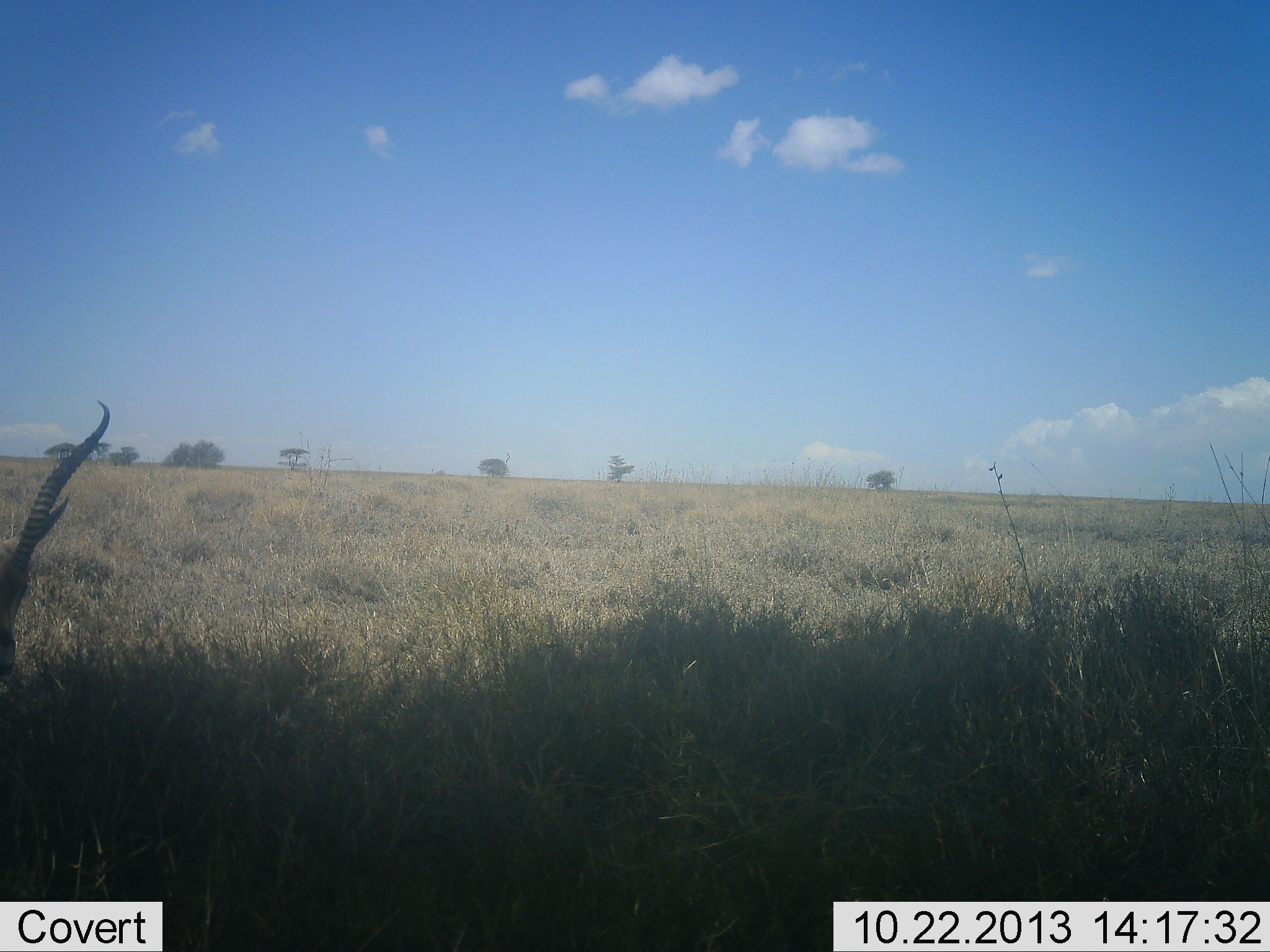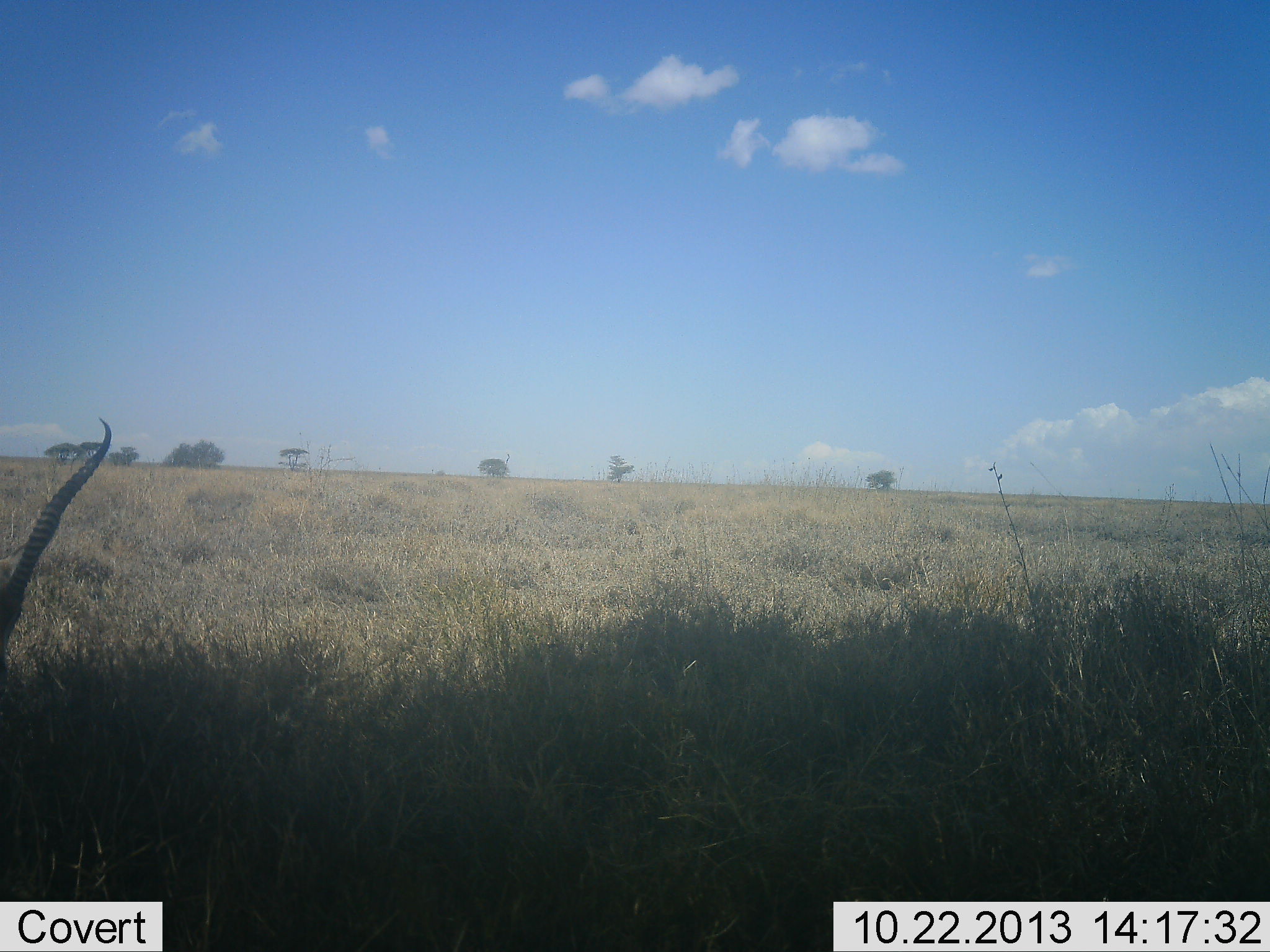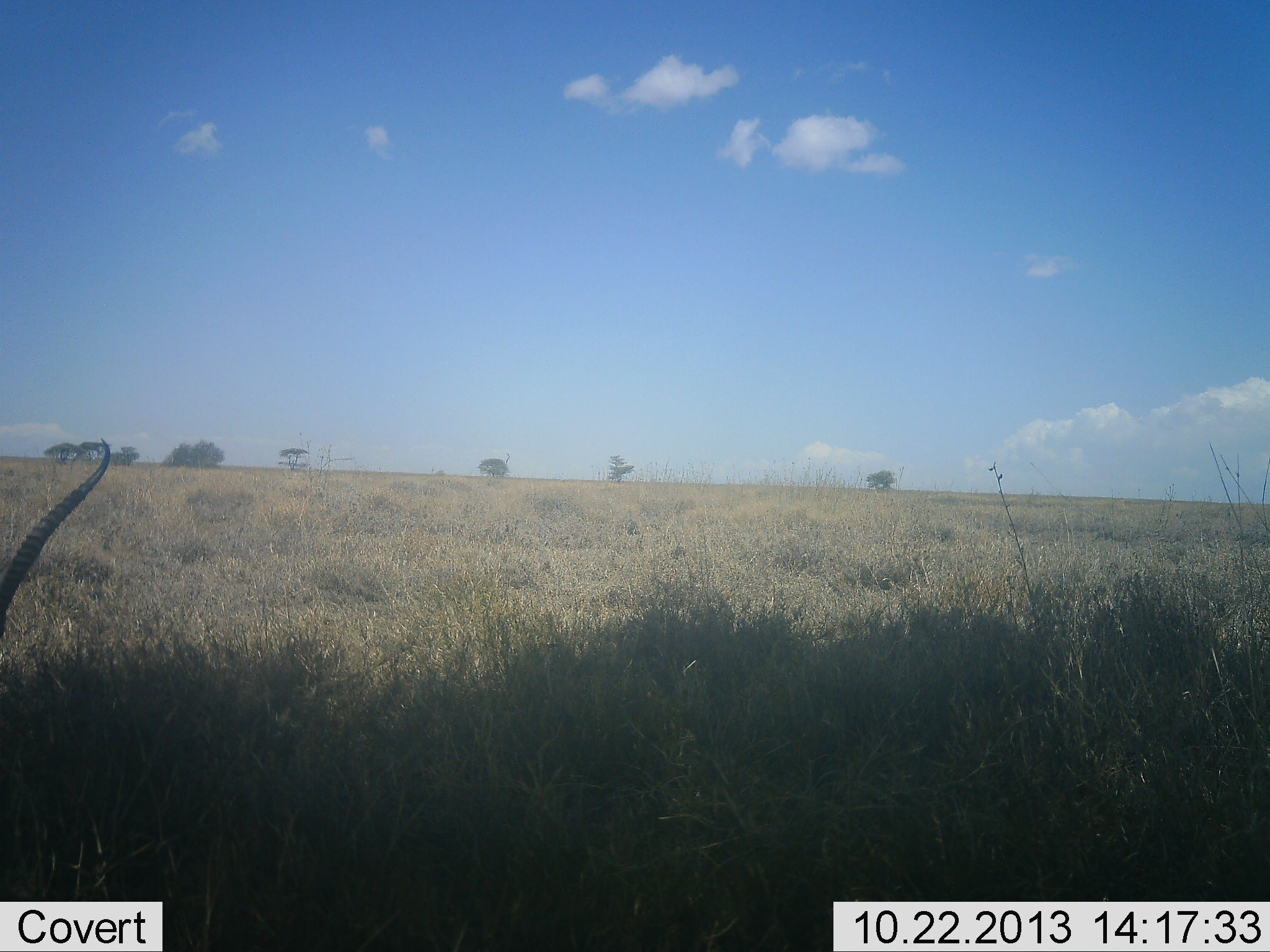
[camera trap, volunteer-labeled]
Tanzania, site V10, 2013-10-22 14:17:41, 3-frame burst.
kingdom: Animalia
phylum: Chordata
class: Mammalia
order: Artiodactyla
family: Bovidae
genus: Nanger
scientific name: Nanger granti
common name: grant's gazelle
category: gazellegrants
Gazellegrants (grant's gazelle) (Nanger granti), count 1. Behavior (volunteer vote fractions): standing 67%, resting 0%, moving 0%, interacting 0%. Young present (vote fraction): 0%. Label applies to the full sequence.